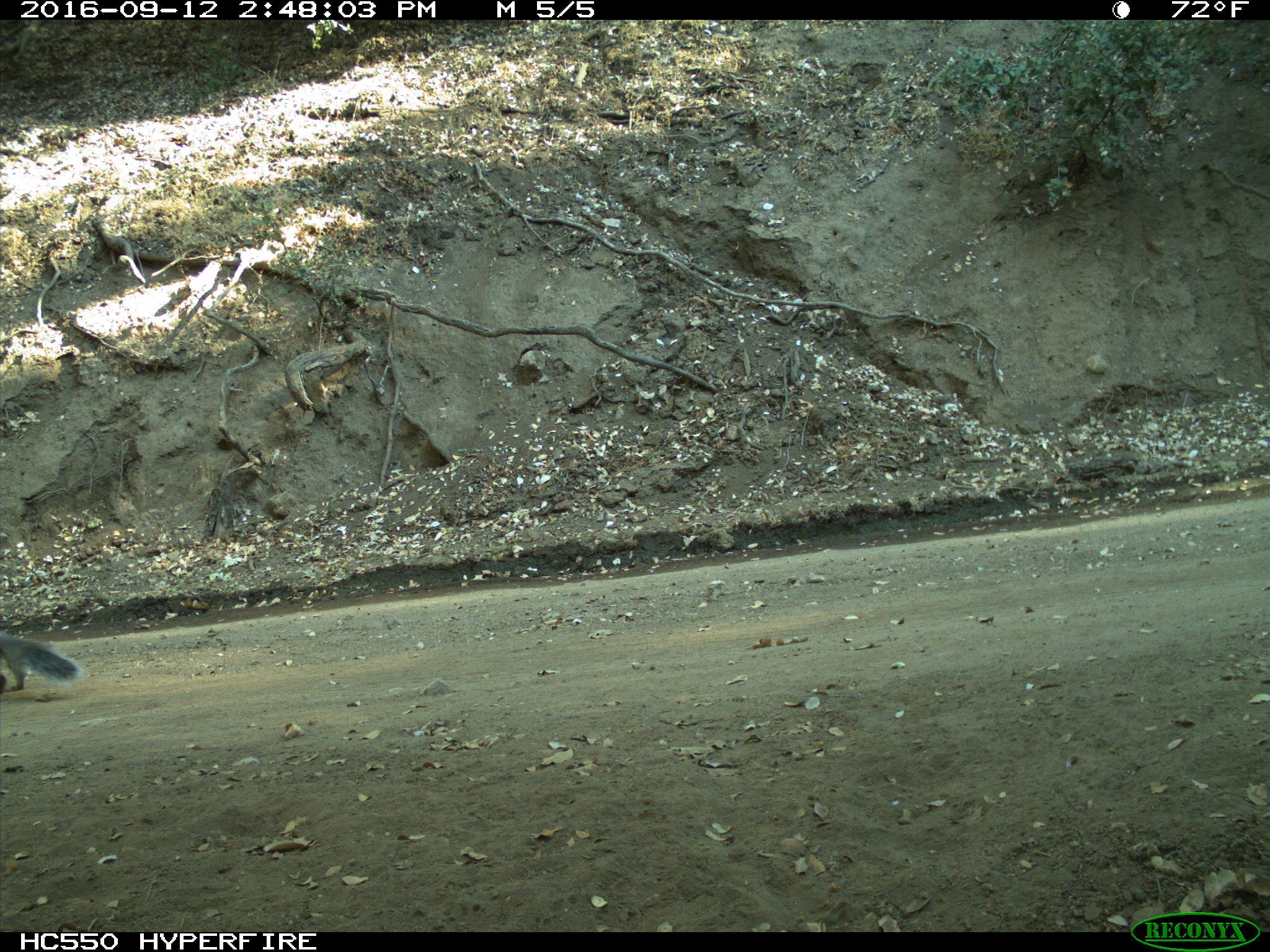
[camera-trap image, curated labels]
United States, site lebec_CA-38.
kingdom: Animalia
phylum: Chordata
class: Mammalia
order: Rodentia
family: Sciuridae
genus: Sciurus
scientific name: Sciurus carolinensis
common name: eastern gray squirrel